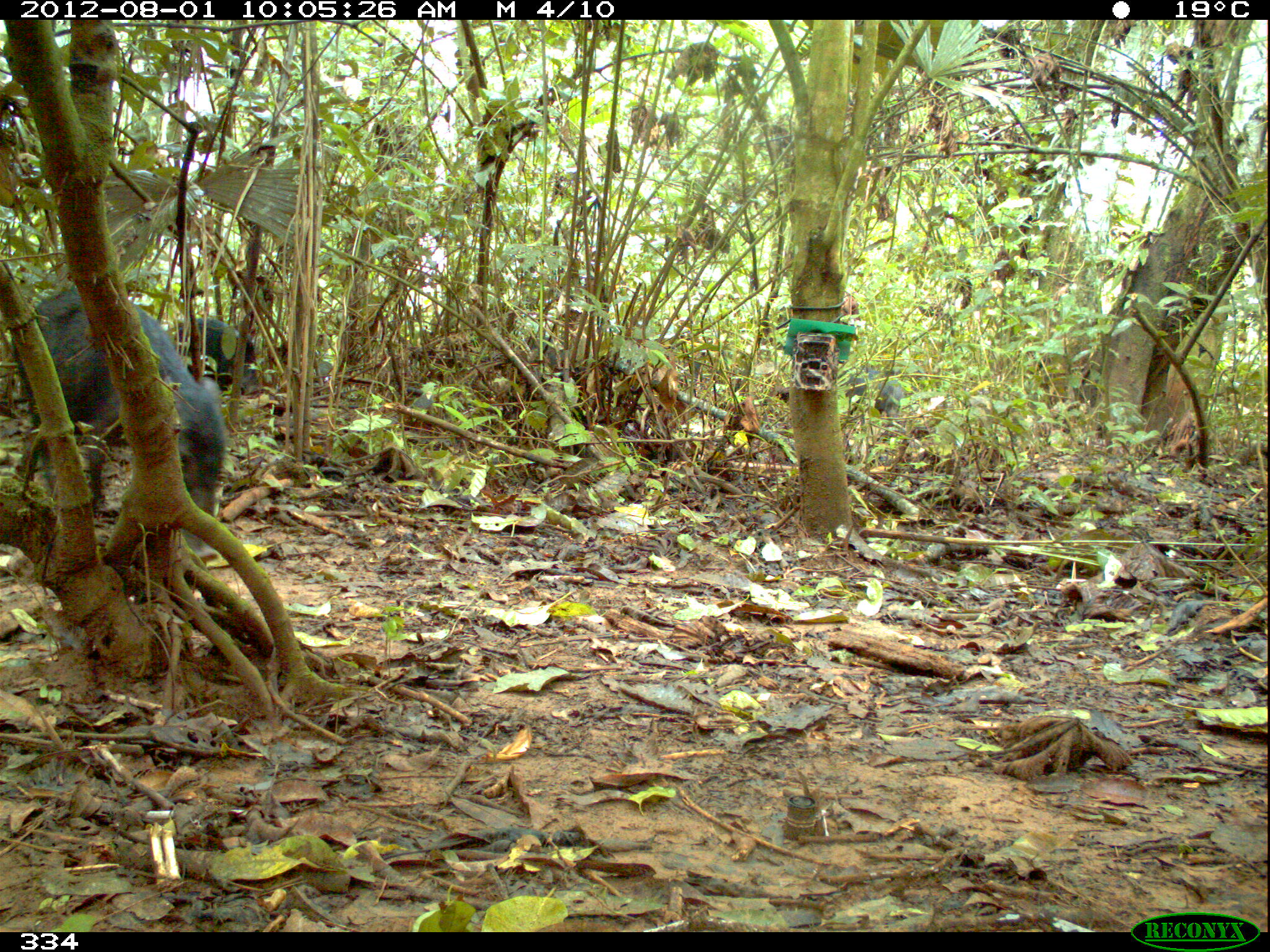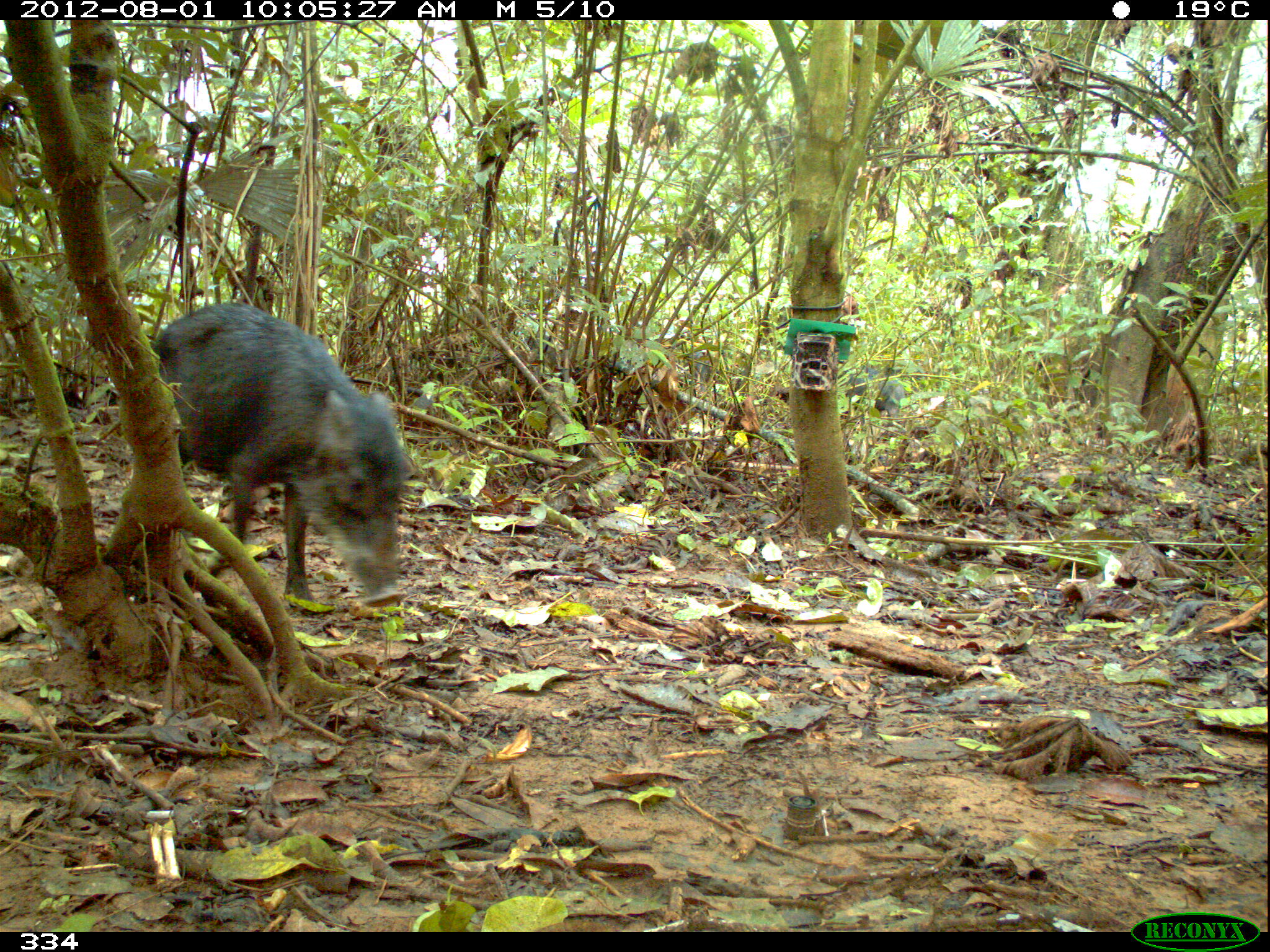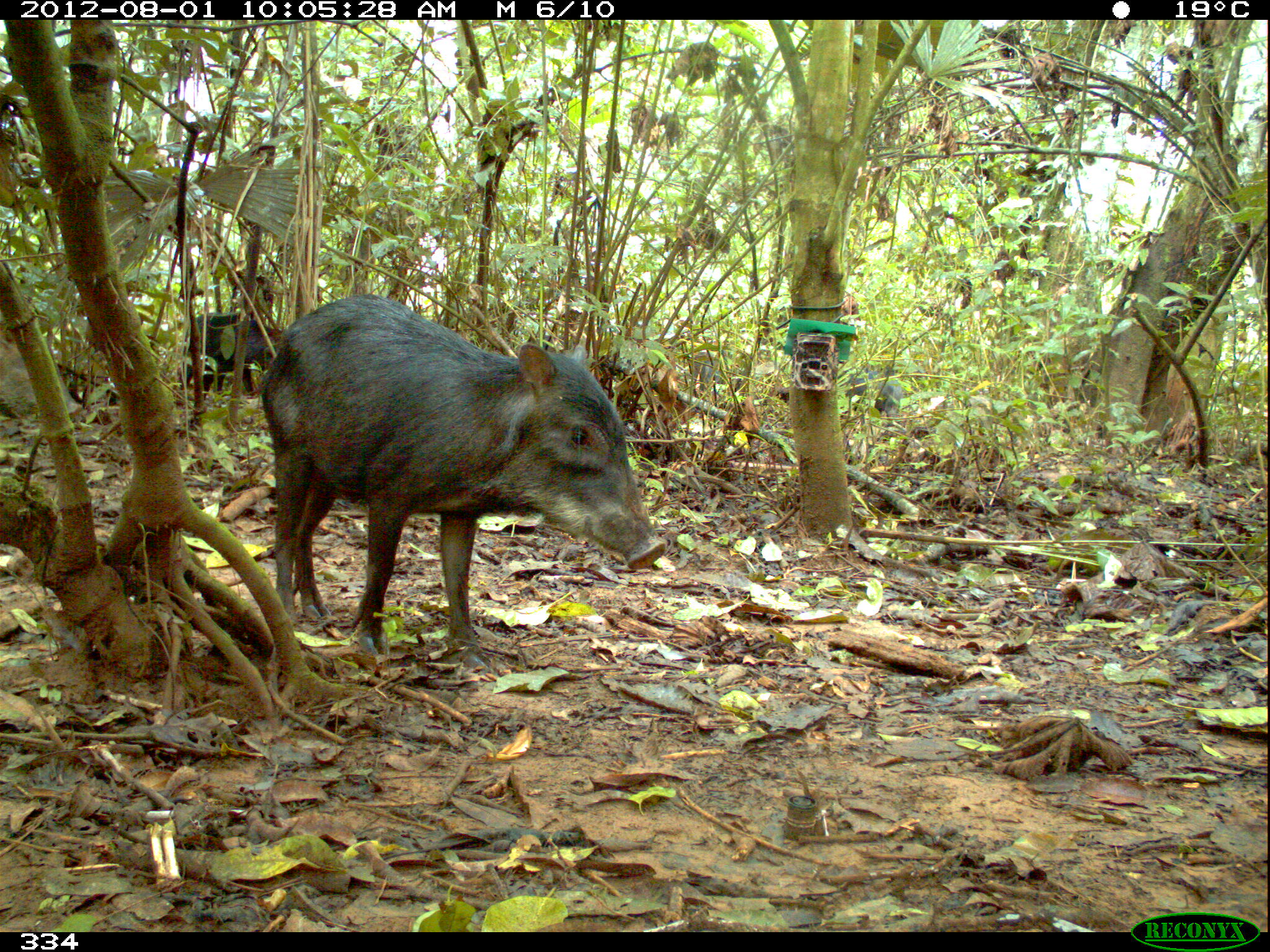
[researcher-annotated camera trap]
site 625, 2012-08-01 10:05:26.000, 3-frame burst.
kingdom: Animalia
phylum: Chordata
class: Mammalia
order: Artiodactyla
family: Tayassuidae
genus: Tayassu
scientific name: Tayassu pecari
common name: white-lipped peccary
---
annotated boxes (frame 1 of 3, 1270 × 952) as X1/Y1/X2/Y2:
tayassu pecari: 13/286/224/567; 172/316/260/396; 845/370/902/427